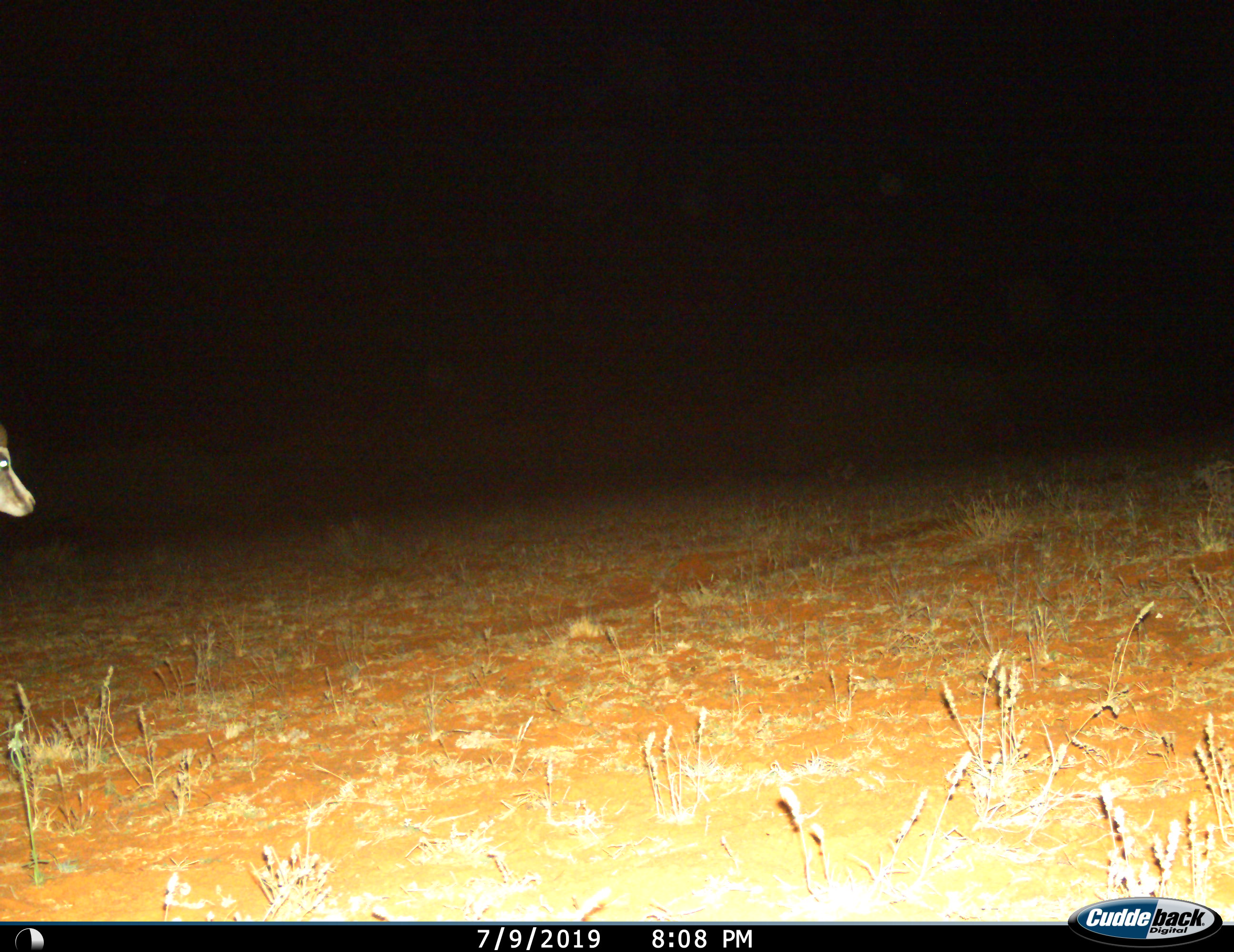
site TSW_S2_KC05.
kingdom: Animalia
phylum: Chordata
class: Mammalia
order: Artiodactyla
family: Bovidae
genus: Antidorcas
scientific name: Antidorcas marsupialis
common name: springbok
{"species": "springbok (Antidorcas marsupialis)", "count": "1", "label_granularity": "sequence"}